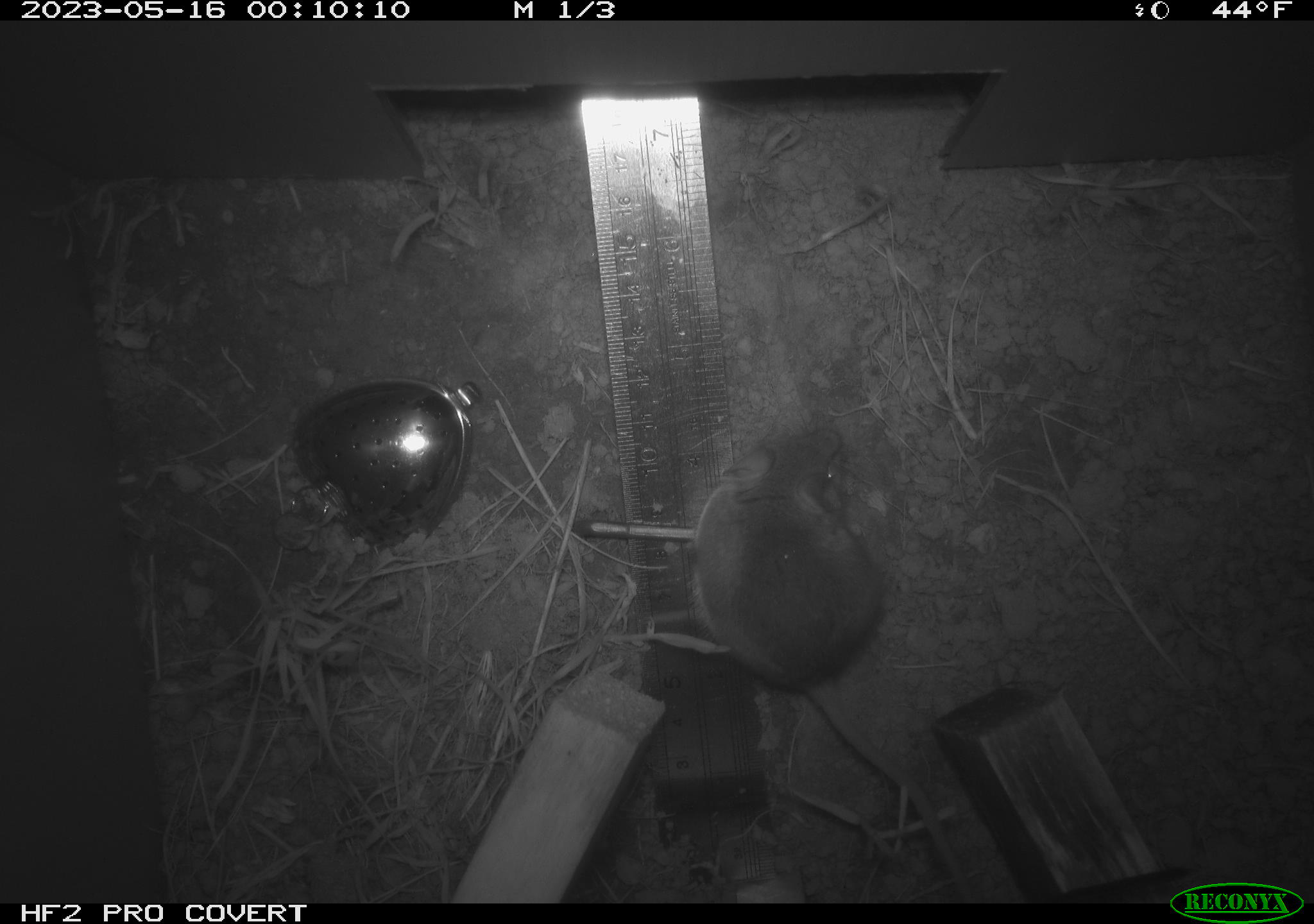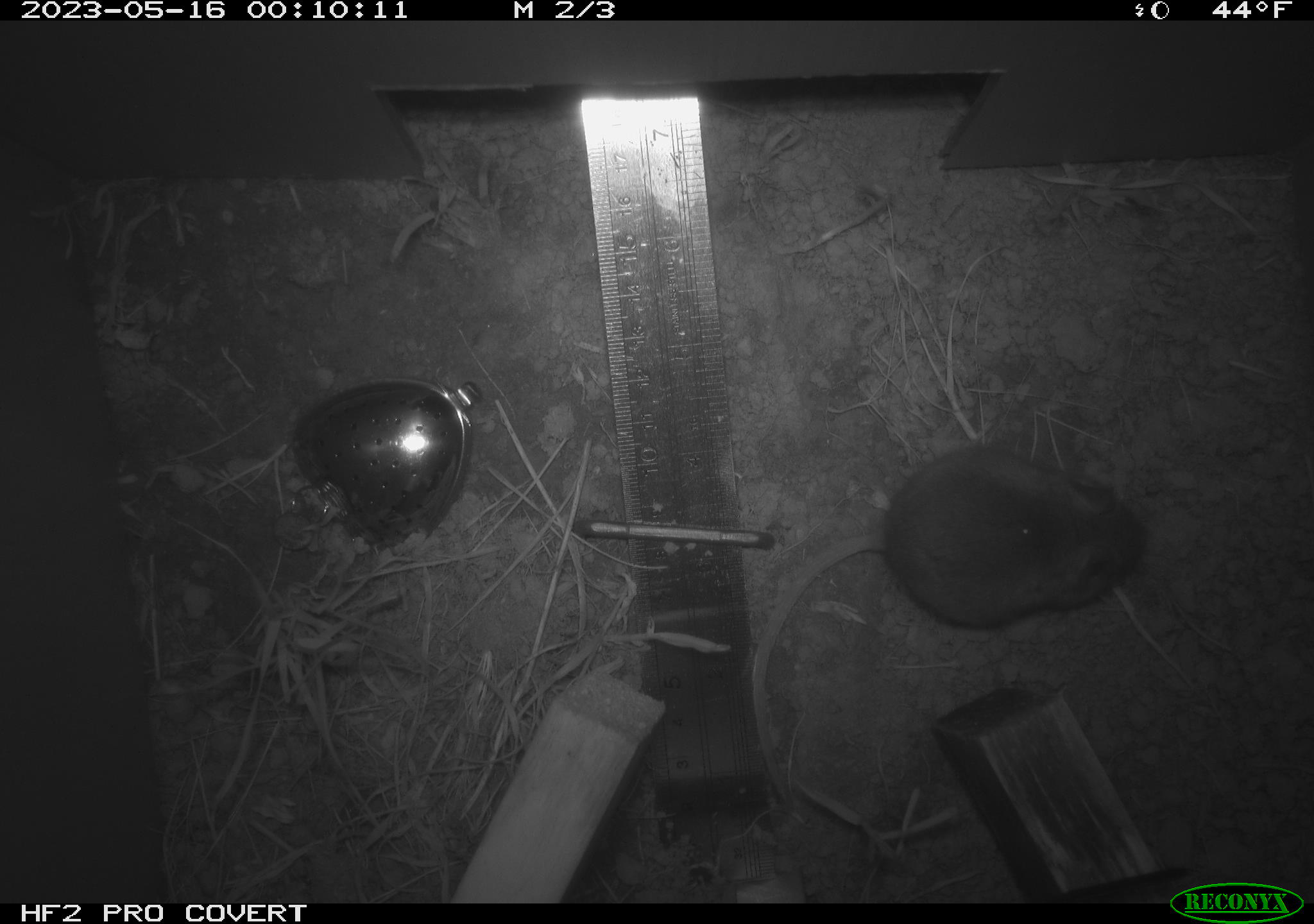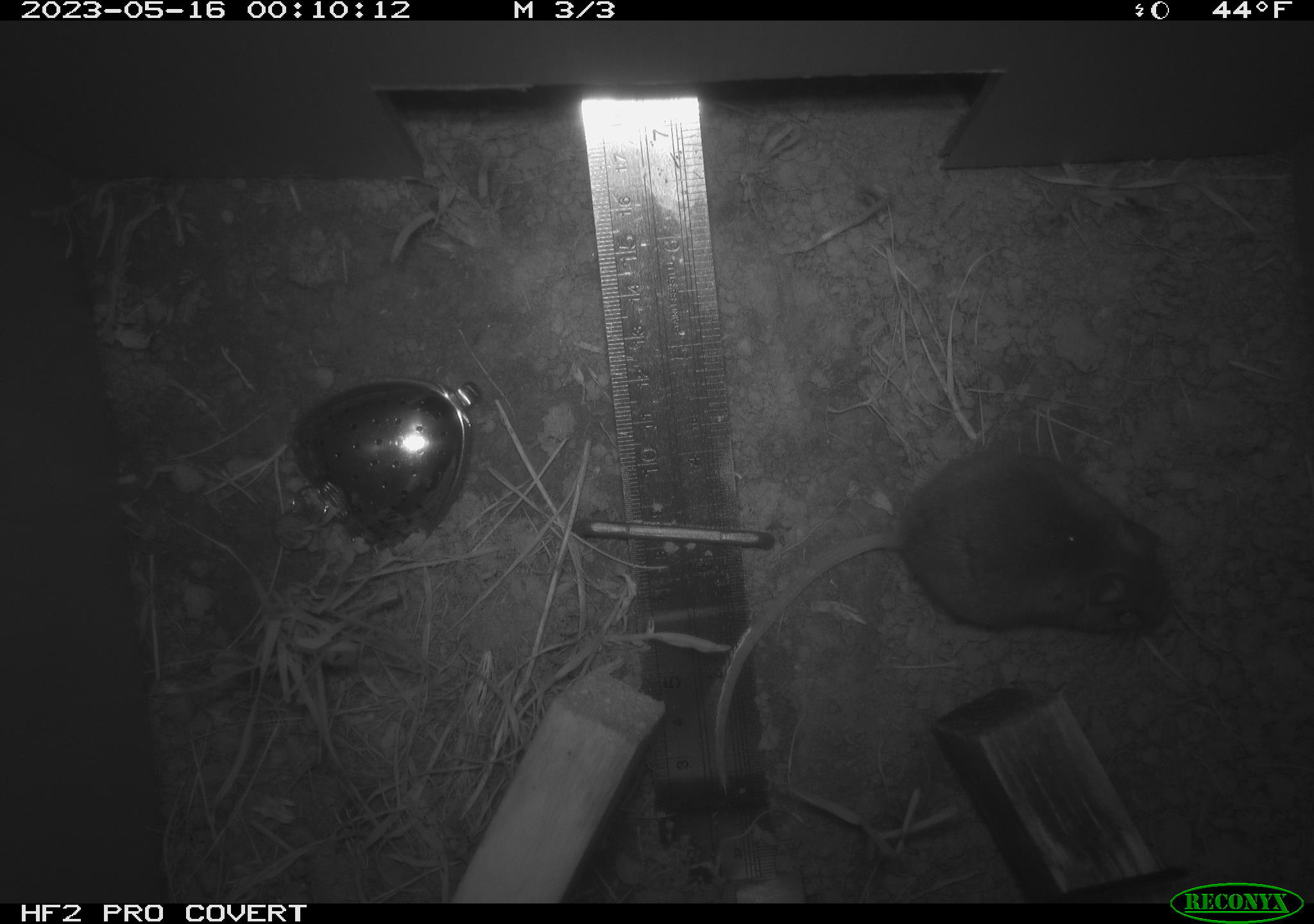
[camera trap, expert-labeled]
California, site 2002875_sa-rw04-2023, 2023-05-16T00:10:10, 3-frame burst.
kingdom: Animalia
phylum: Chordata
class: Mammalia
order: Rodentia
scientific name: Rodentia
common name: mouse species